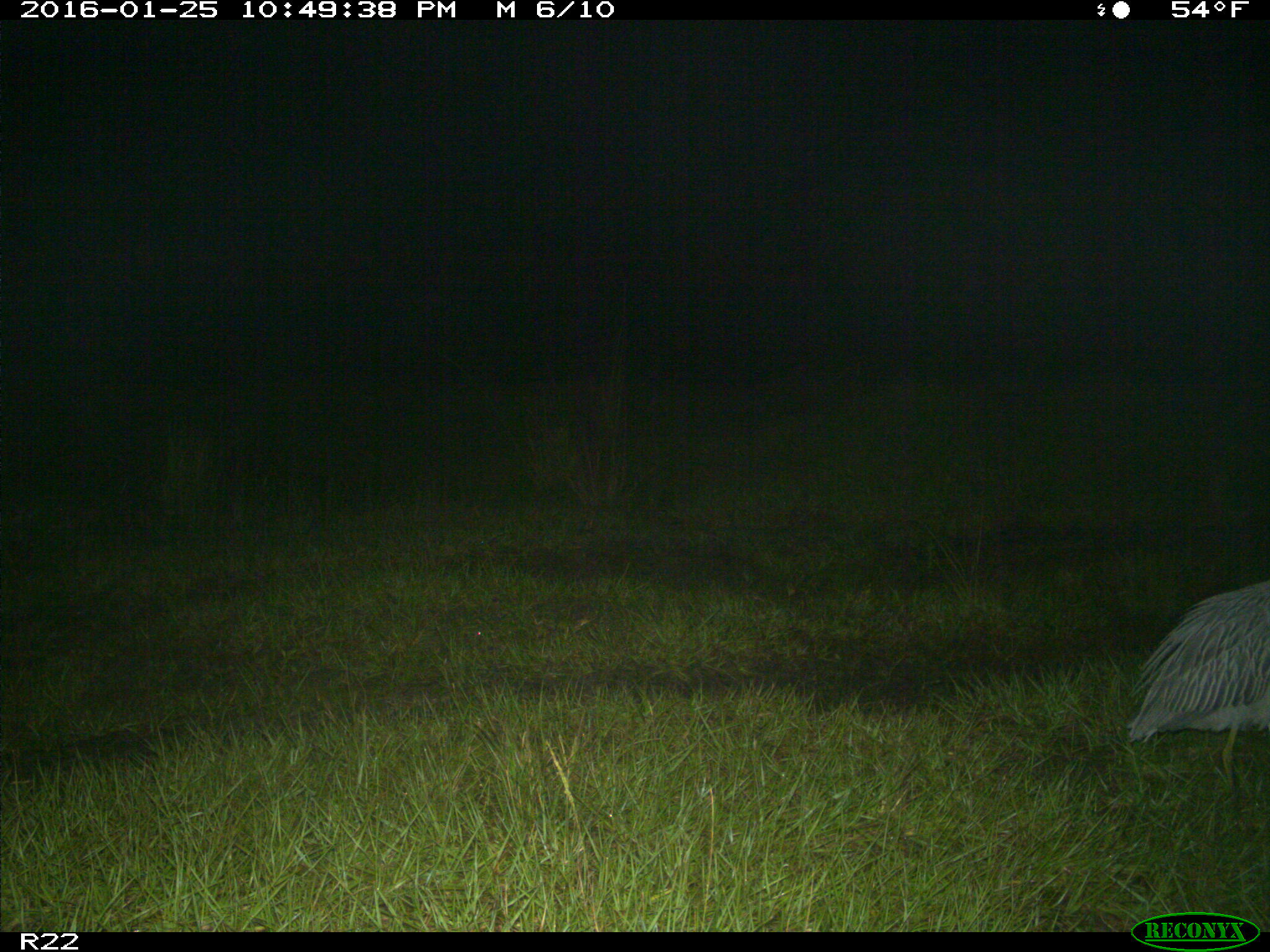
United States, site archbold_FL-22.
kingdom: Animalia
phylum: Chordata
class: Aves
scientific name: Aves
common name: birds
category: unidentified bird